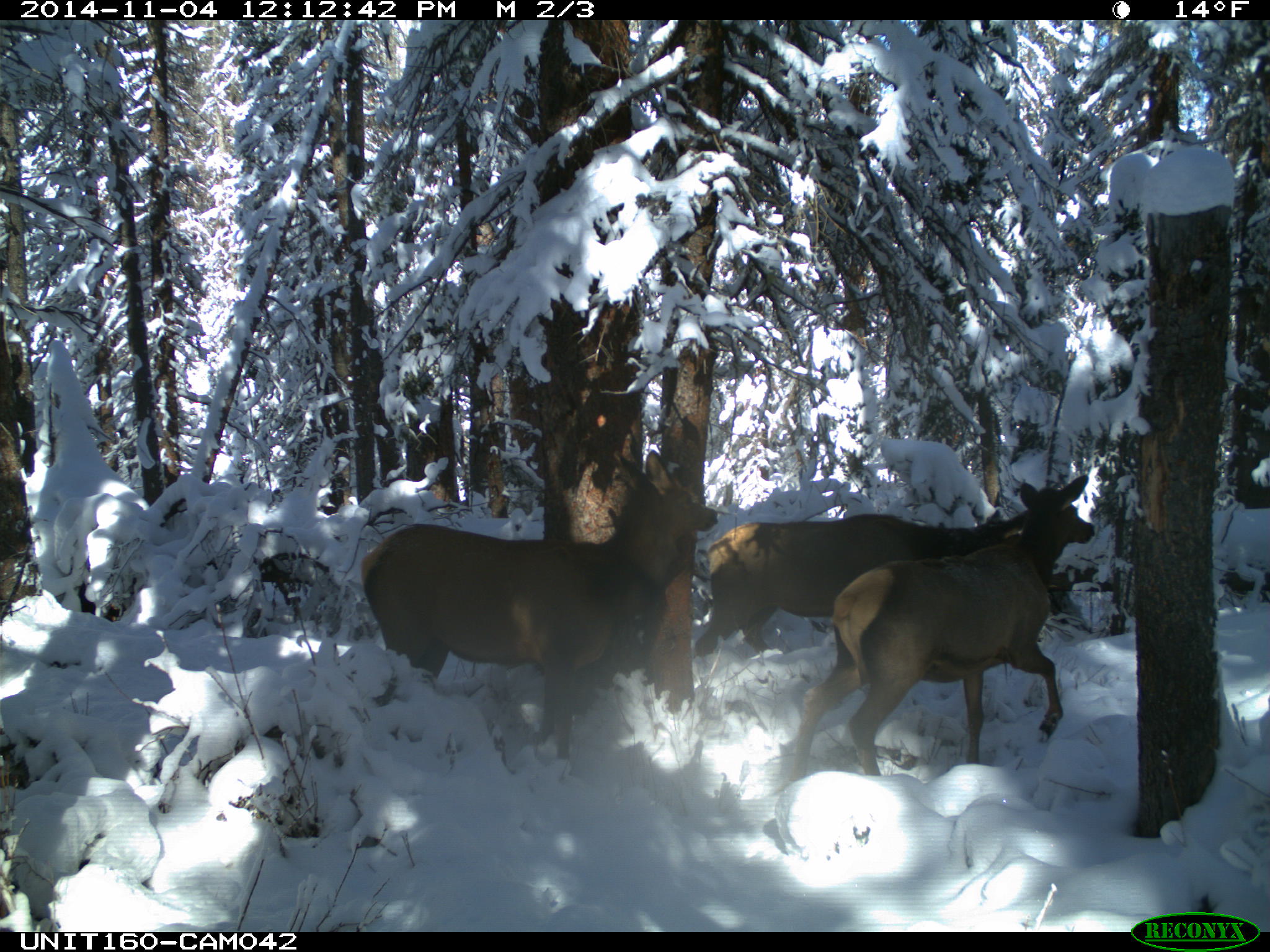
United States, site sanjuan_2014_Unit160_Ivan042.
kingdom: Animalia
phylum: Chordata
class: Mammalia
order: Artiodactyla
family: Cervidae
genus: Cervus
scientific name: Cervus elaphus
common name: red deer